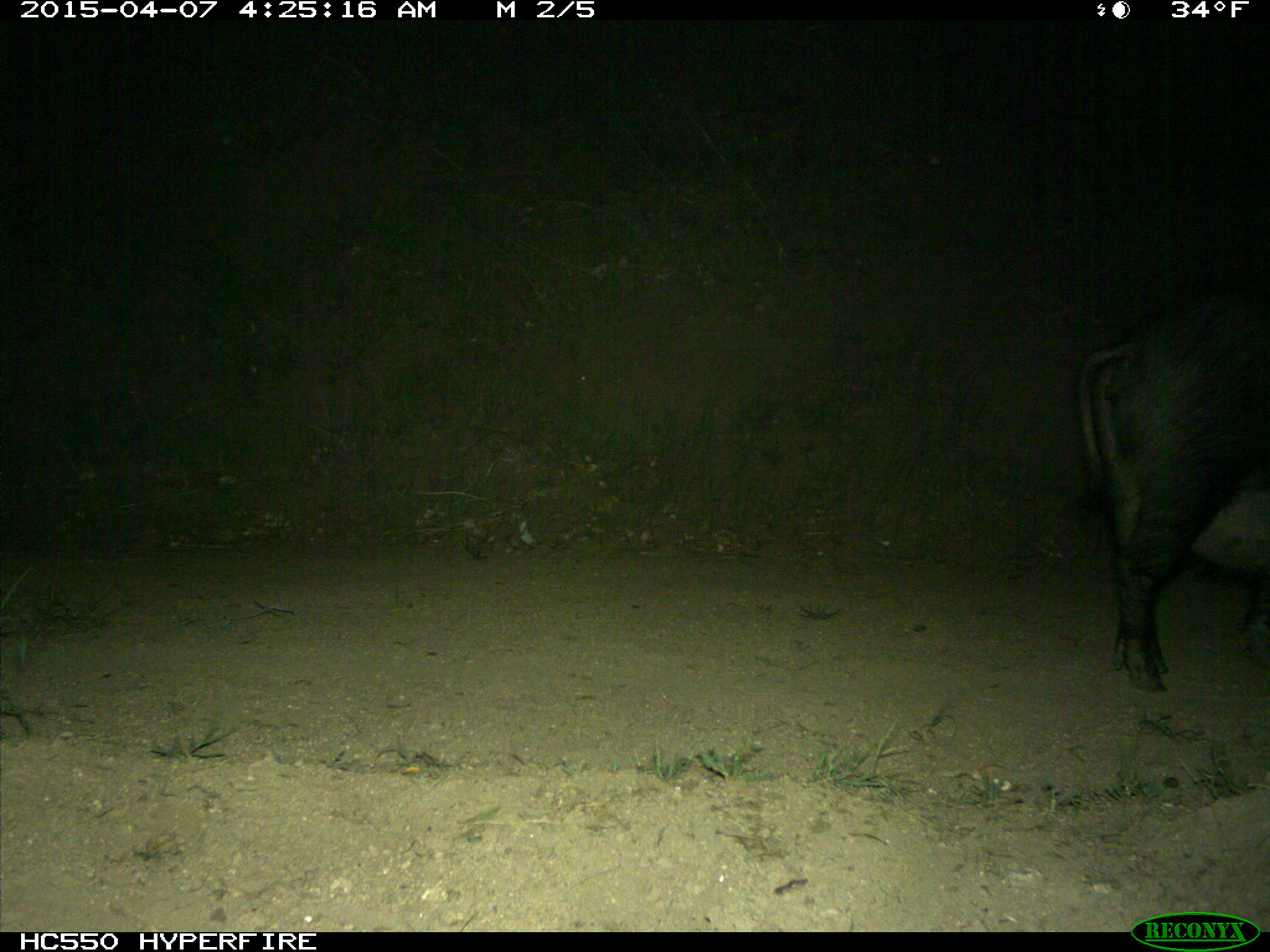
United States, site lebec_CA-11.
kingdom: Animalia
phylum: Chordata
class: Mammalia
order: Artiodactyla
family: Suidae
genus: Sus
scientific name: Sus scrofa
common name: wild boar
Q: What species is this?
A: Sus scrofa (wild boar).